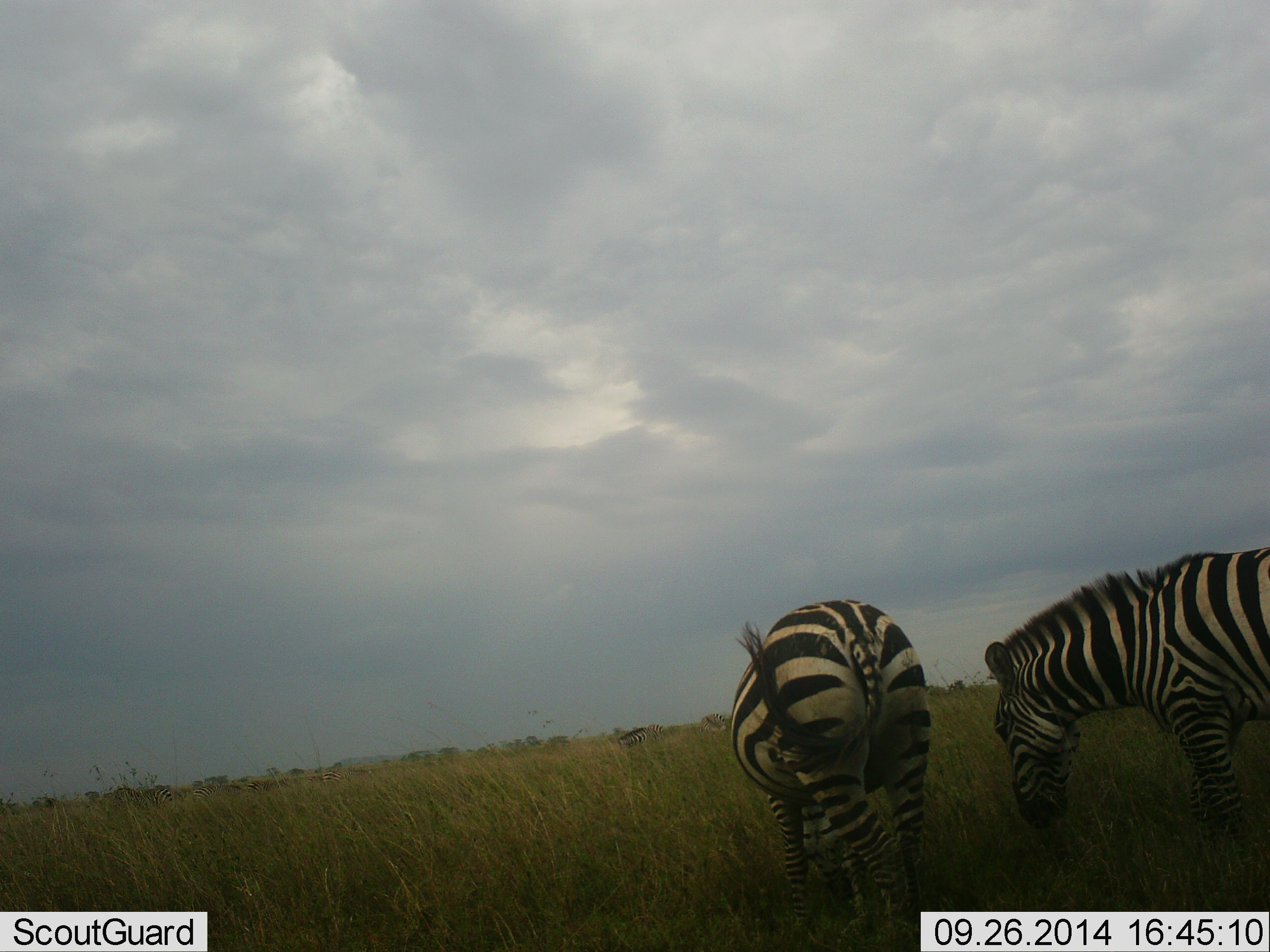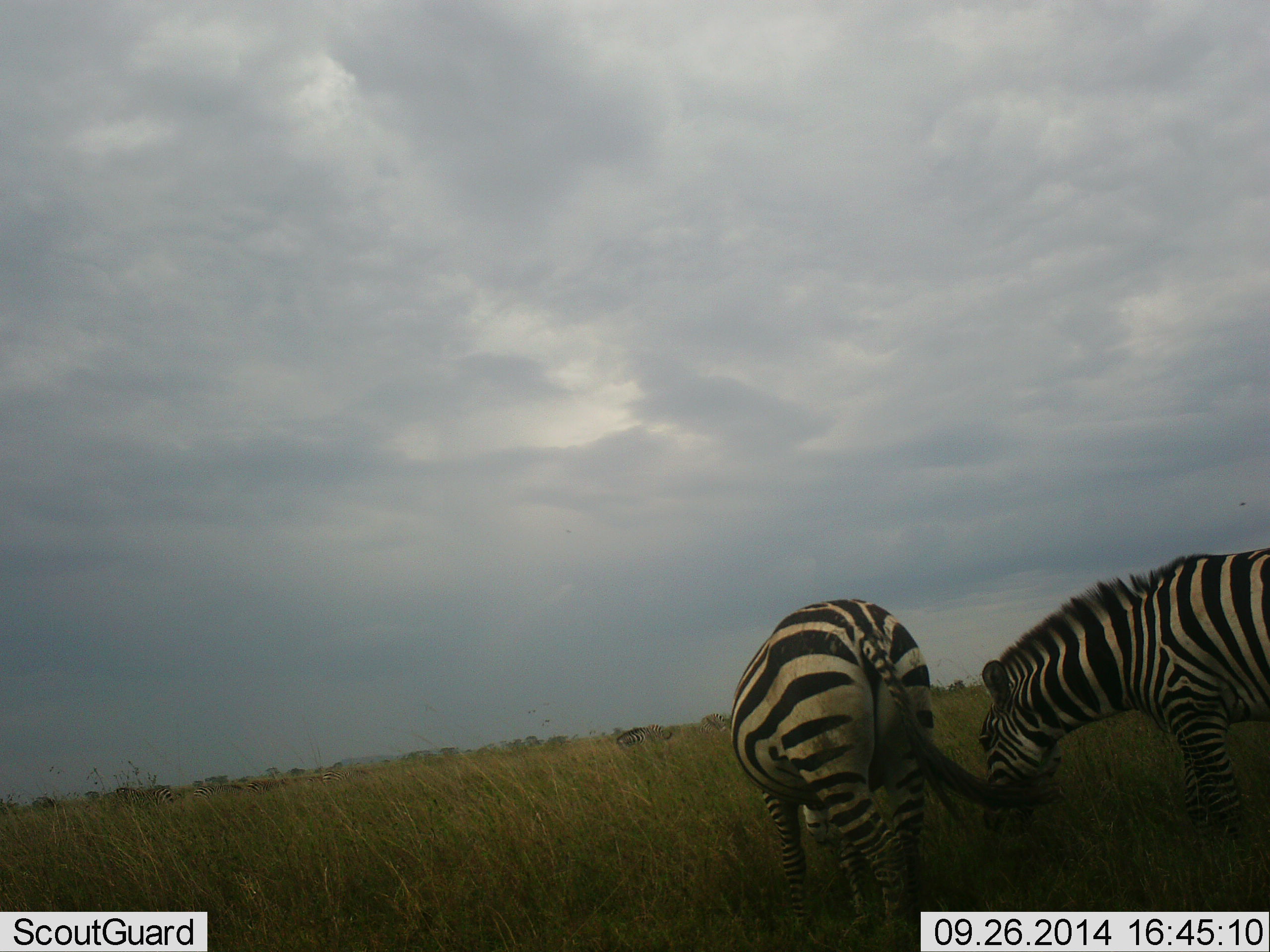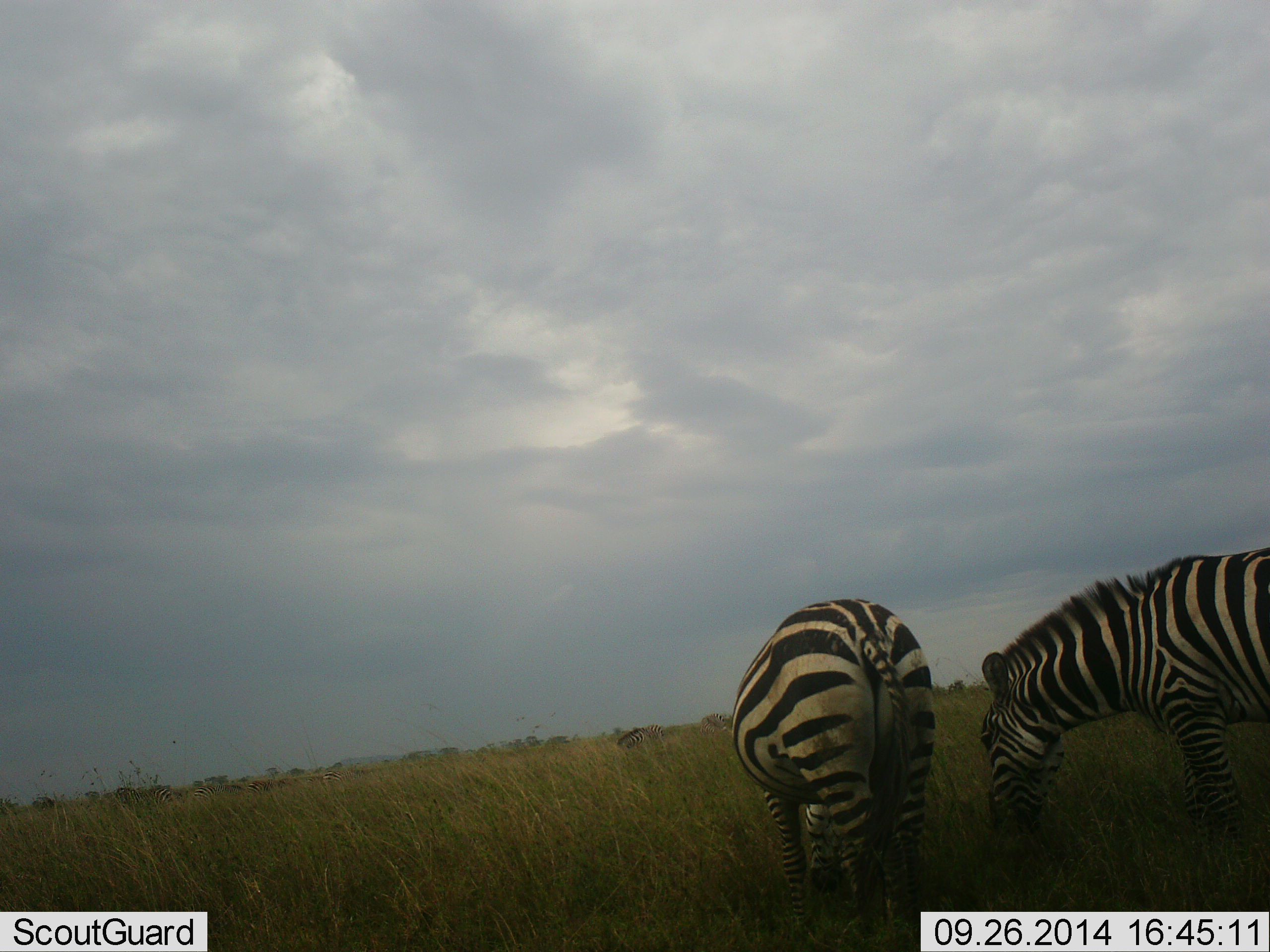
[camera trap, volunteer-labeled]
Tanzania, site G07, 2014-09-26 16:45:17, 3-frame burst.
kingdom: Animalia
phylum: Chordata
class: Mammalia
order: Perissodactyla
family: Equidae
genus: Equus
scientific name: Equus quagga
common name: plains zebra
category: zebra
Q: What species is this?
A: Zebra (plains zebra) (Equus quagga).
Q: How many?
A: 2.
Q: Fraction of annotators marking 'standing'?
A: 60%.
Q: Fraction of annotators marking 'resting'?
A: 0%.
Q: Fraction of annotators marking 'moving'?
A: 0%.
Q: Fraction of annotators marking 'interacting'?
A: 0%.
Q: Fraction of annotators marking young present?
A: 0%.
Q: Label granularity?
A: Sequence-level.